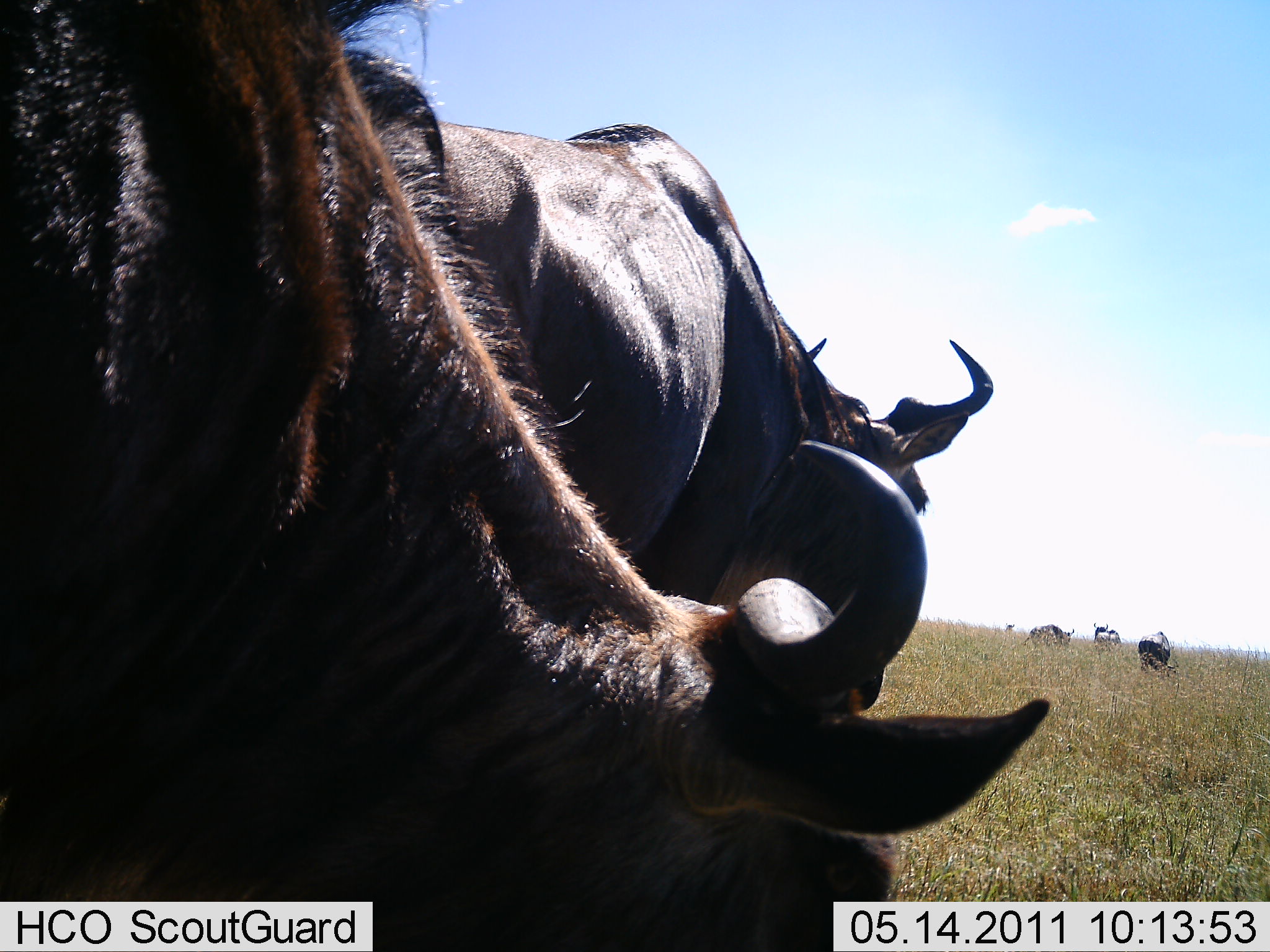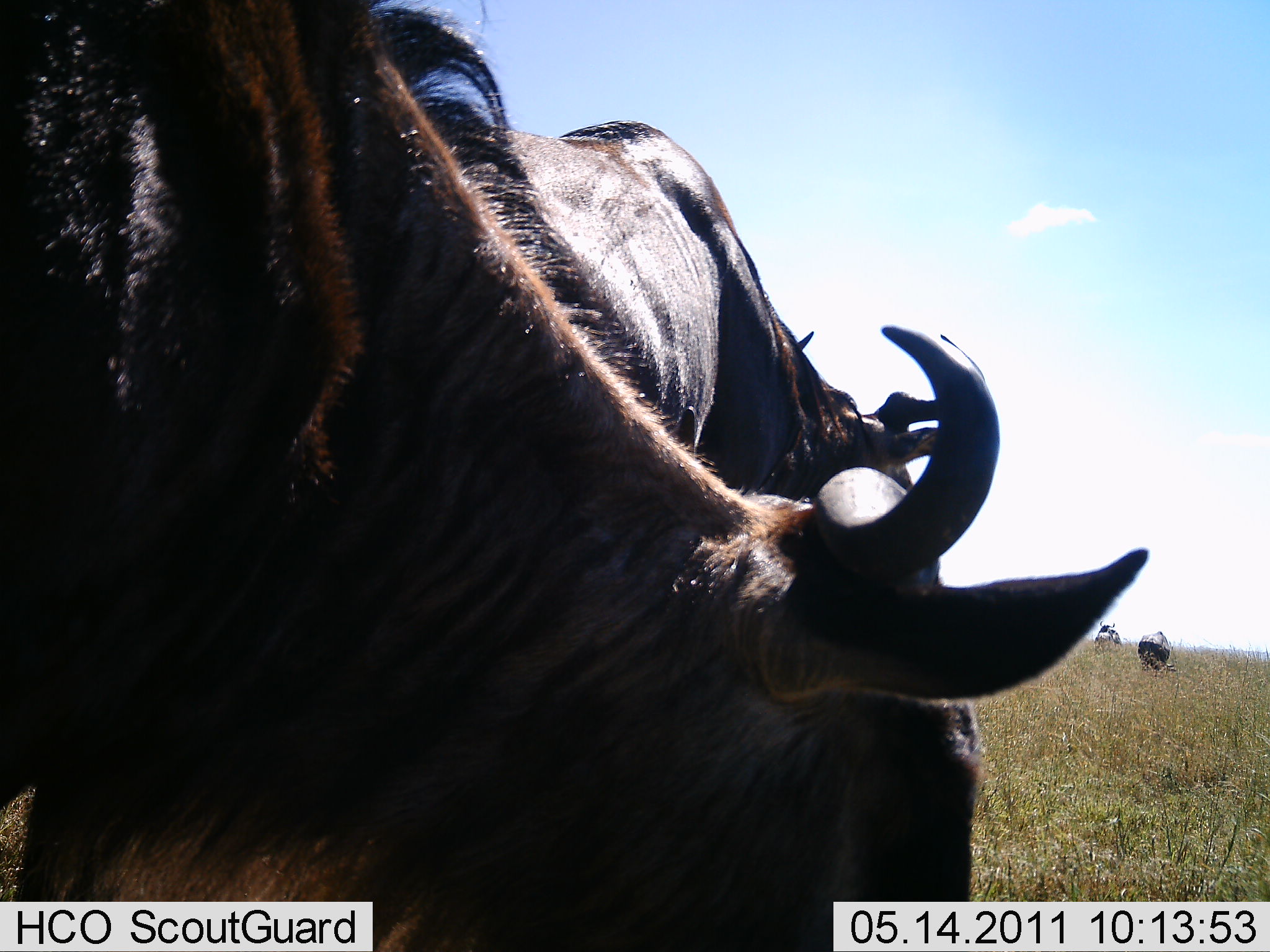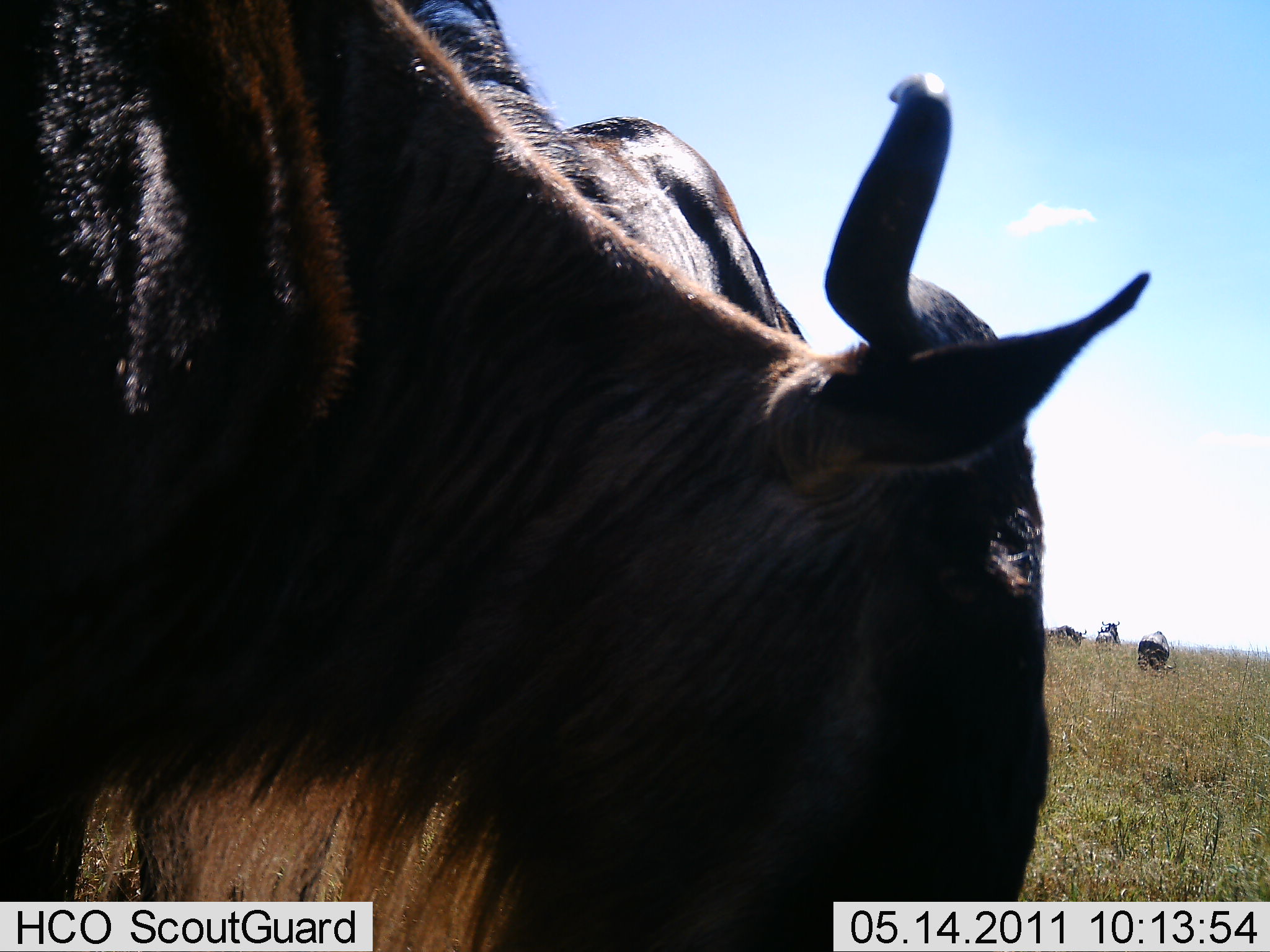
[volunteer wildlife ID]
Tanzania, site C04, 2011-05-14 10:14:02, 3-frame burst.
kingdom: Animalia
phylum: Chordata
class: Mammalia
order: Artiodactyla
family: Bovidae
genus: Connochaetes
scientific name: Connochaetes taurinus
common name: blue wildebeest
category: wildebeest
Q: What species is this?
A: Wildebeest (blue wildebeest) (Connochaetes taurinus).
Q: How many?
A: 5.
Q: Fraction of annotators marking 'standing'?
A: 46%.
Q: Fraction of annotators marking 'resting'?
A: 8%.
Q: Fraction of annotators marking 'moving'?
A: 0%.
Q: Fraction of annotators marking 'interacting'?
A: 0%.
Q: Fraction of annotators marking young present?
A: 0%.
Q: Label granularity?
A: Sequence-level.